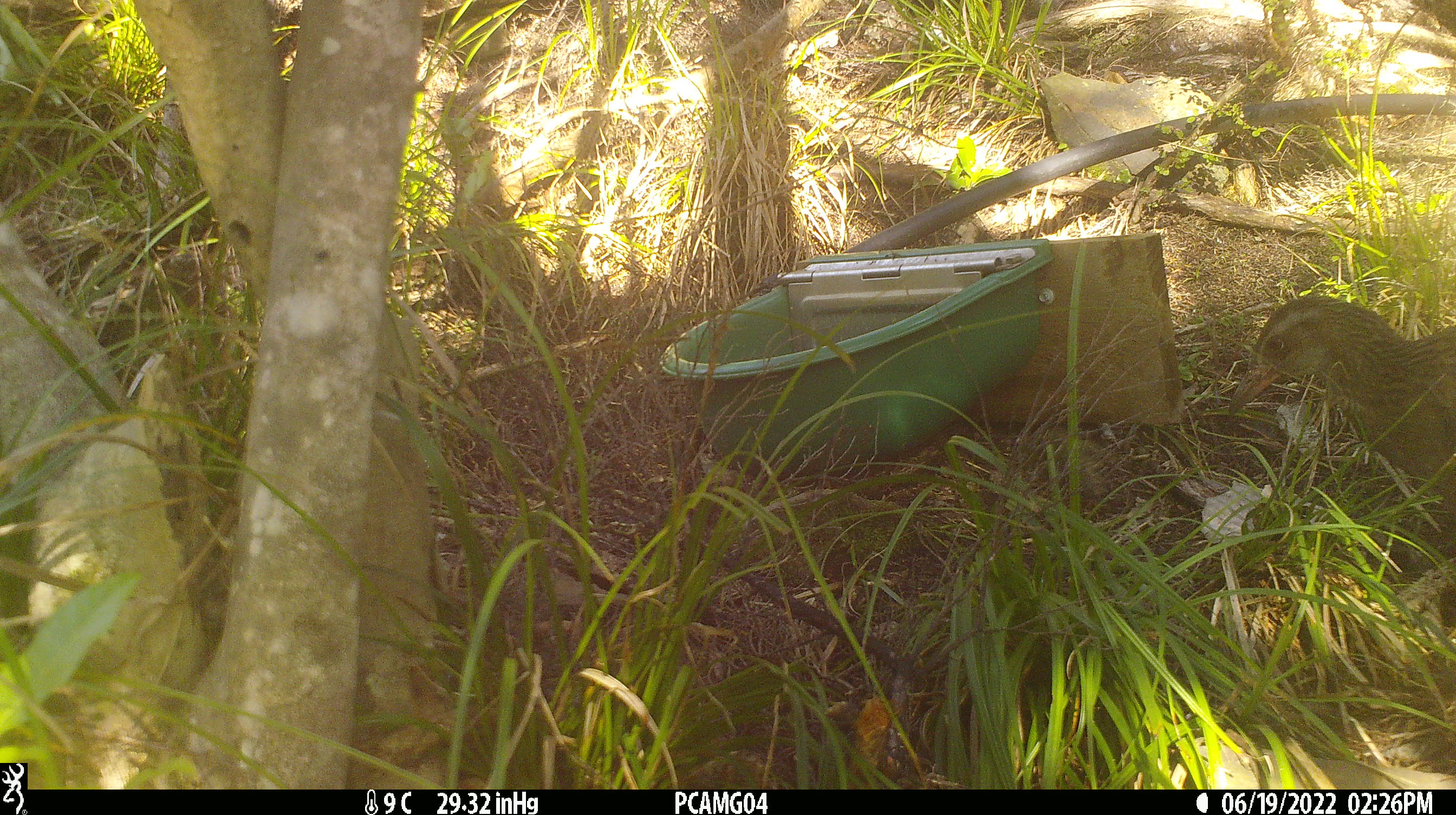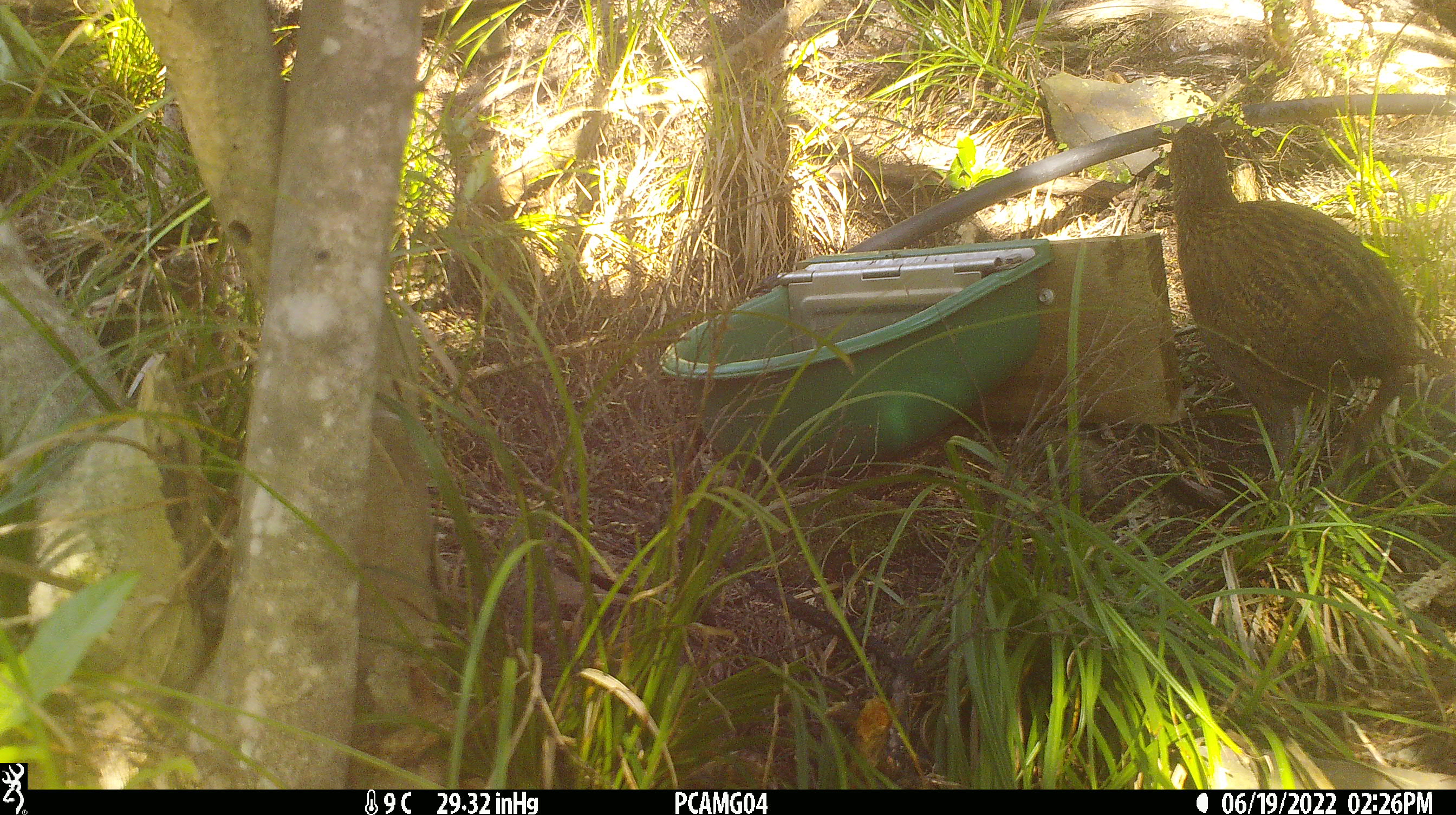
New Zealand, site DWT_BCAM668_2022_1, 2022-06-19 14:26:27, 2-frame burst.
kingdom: Animalia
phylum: Chordata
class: Aves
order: Gruiformes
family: Rallidae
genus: Gallirallus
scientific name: Gallirallus australis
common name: weka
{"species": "weka (Gallirallus australis)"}